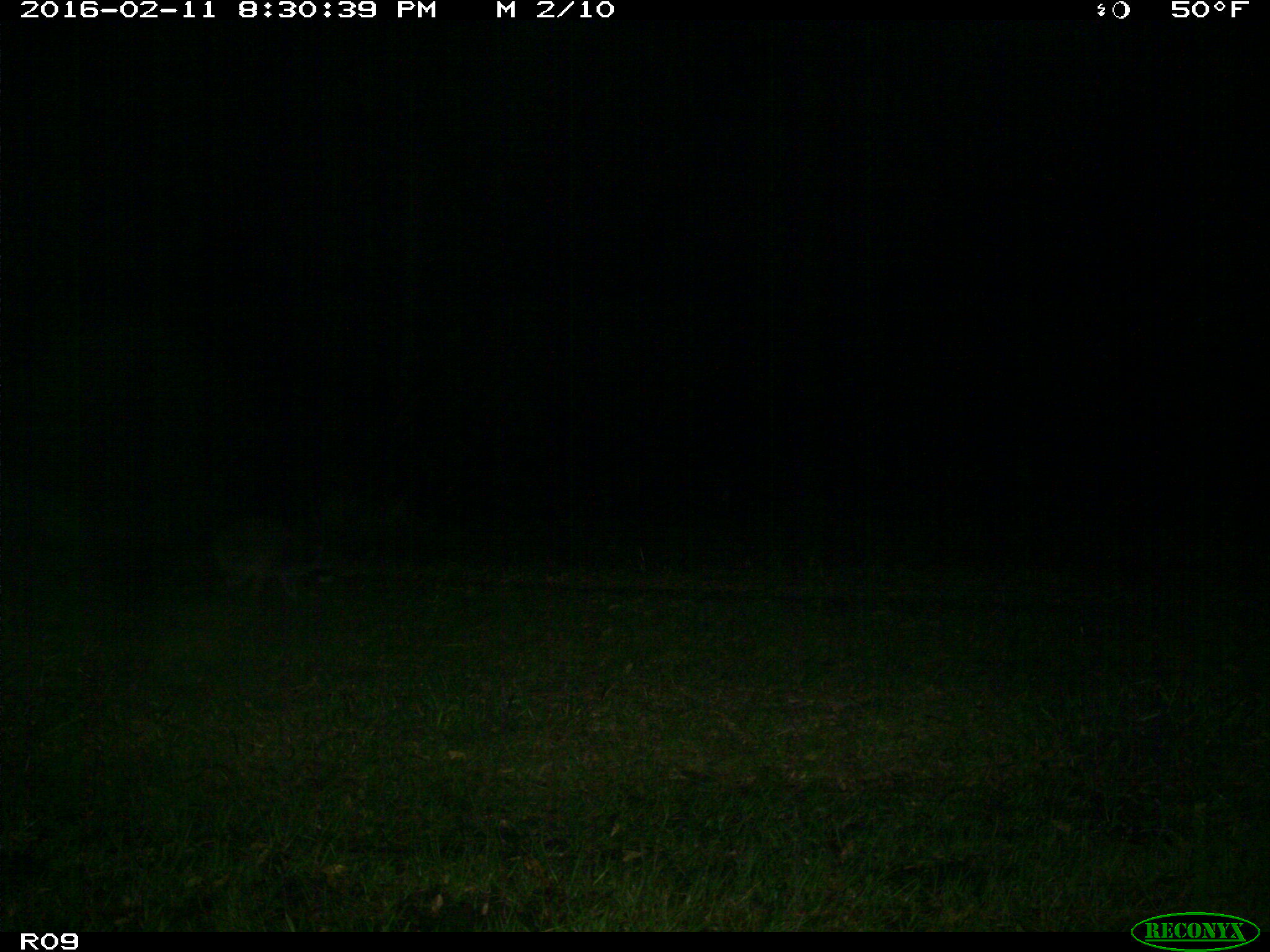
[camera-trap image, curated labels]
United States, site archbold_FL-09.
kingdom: Animalia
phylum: Chordata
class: Mammalia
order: Carnivora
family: Procyonidae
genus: Procyon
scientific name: Procyon lotor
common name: common raccoon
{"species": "Procyon lotor (common raccoon)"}